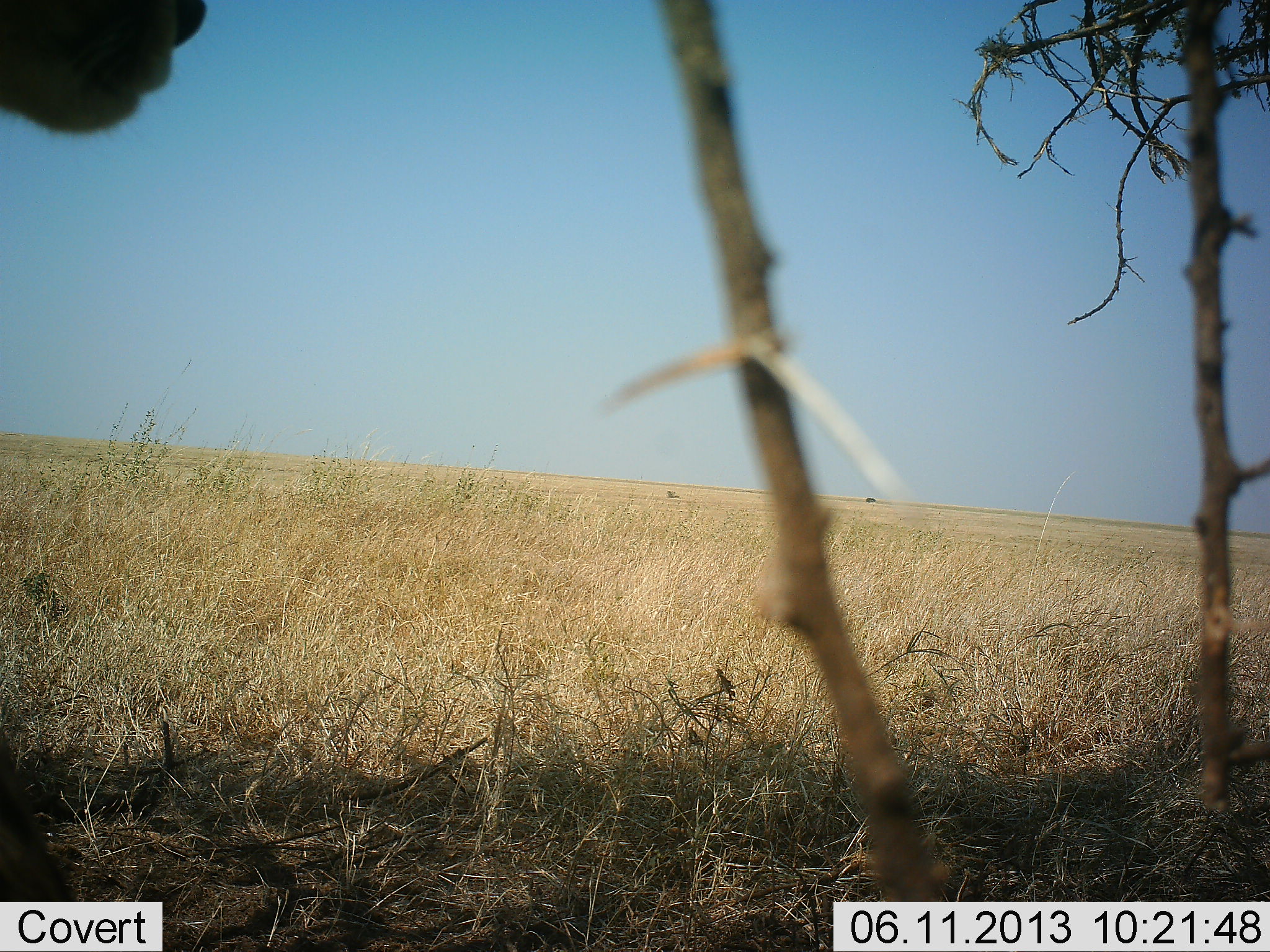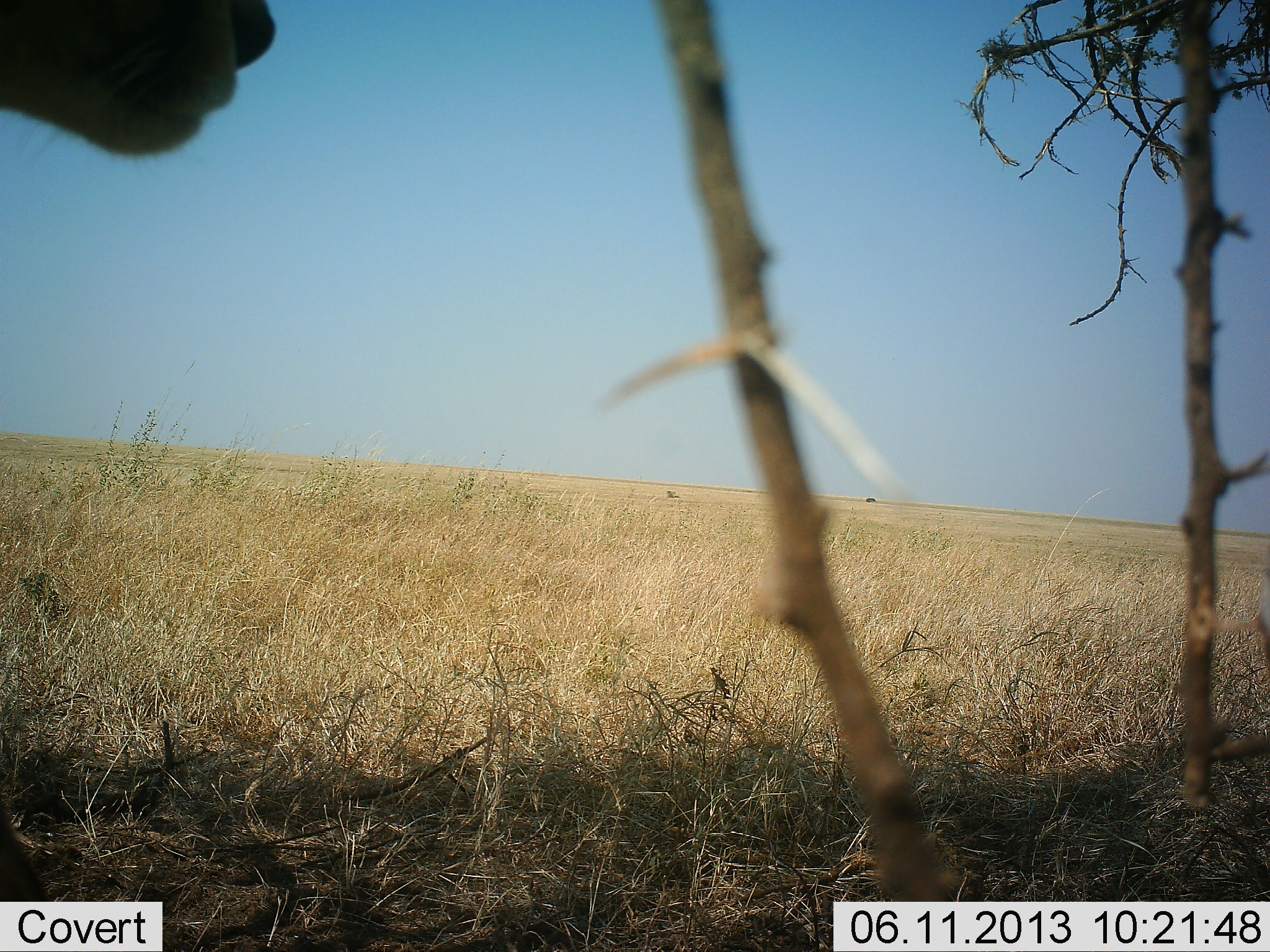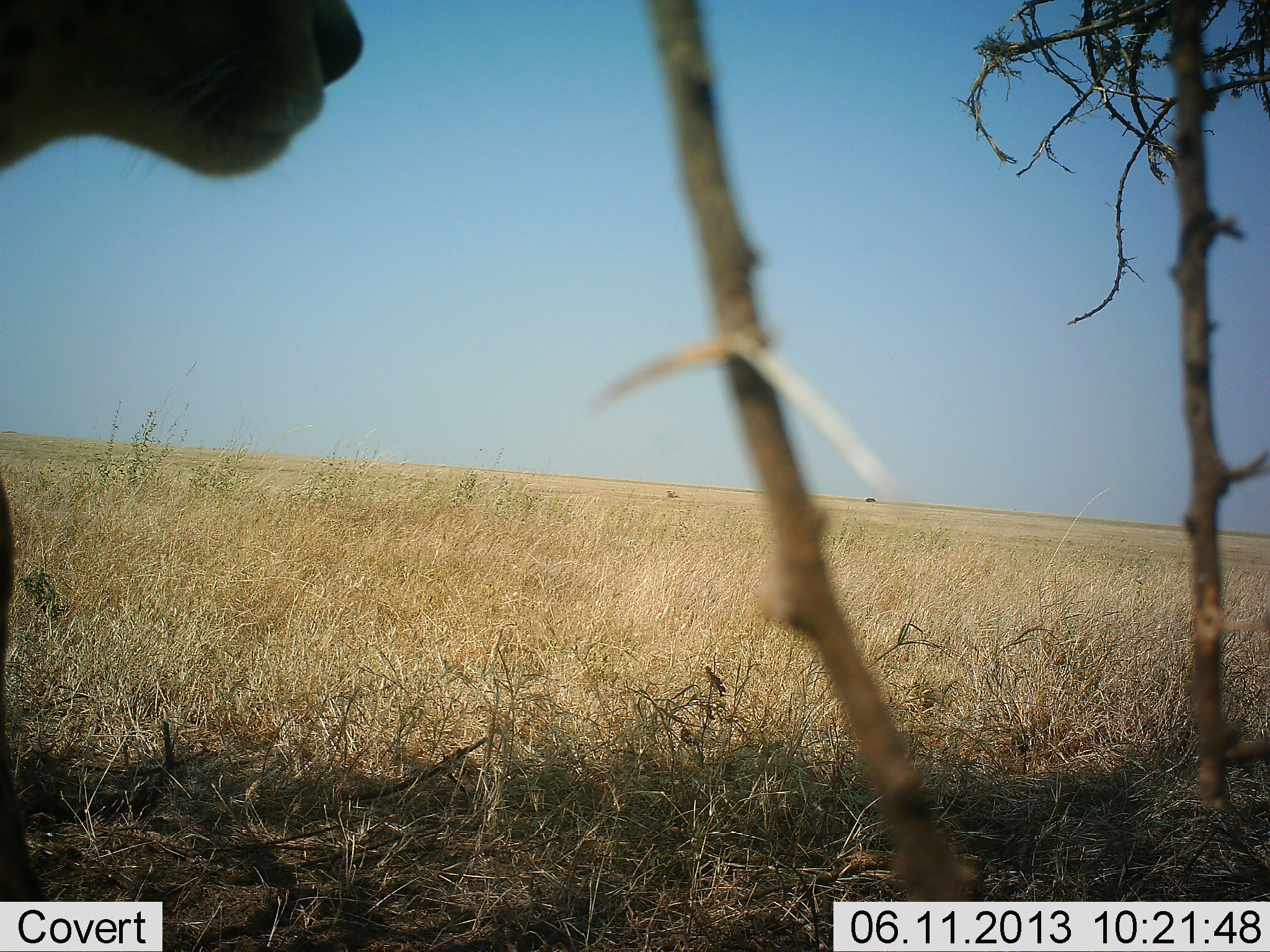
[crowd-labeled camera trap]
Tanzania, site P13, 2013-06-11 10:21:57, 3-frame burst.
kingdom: Animalia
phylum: Chordata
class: Mammalia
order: Carnivora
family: Felidae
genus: Panthera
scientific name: Panthera leo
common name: lion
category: lionfemale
Lionfemale (lion) (Panthera leo), count 1. Behavior (volunteer vote fractions): standing 50%, resting 0%, moving 50%, interacting 0%. Young present (vote fraction): 0%. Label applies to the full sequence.